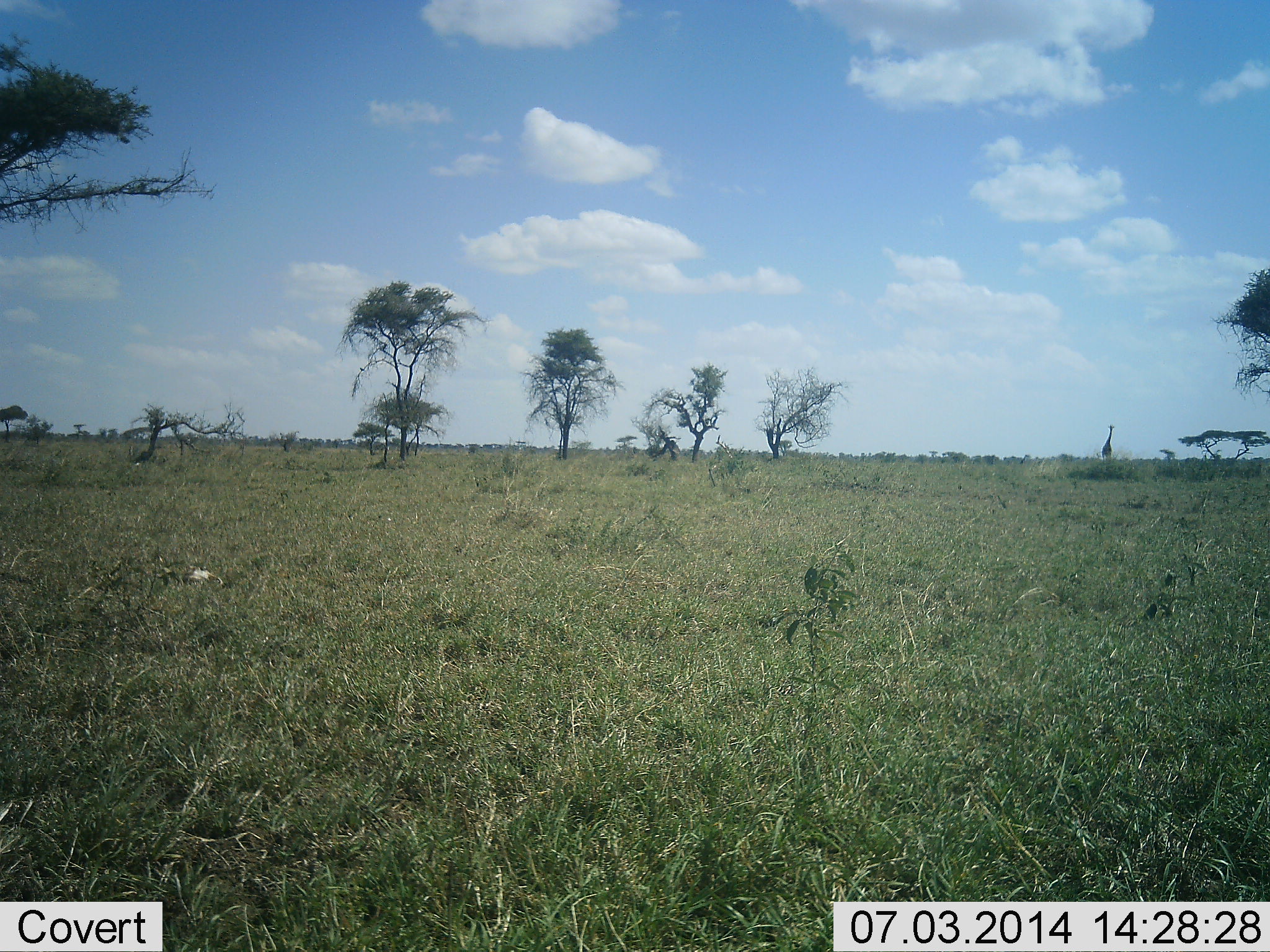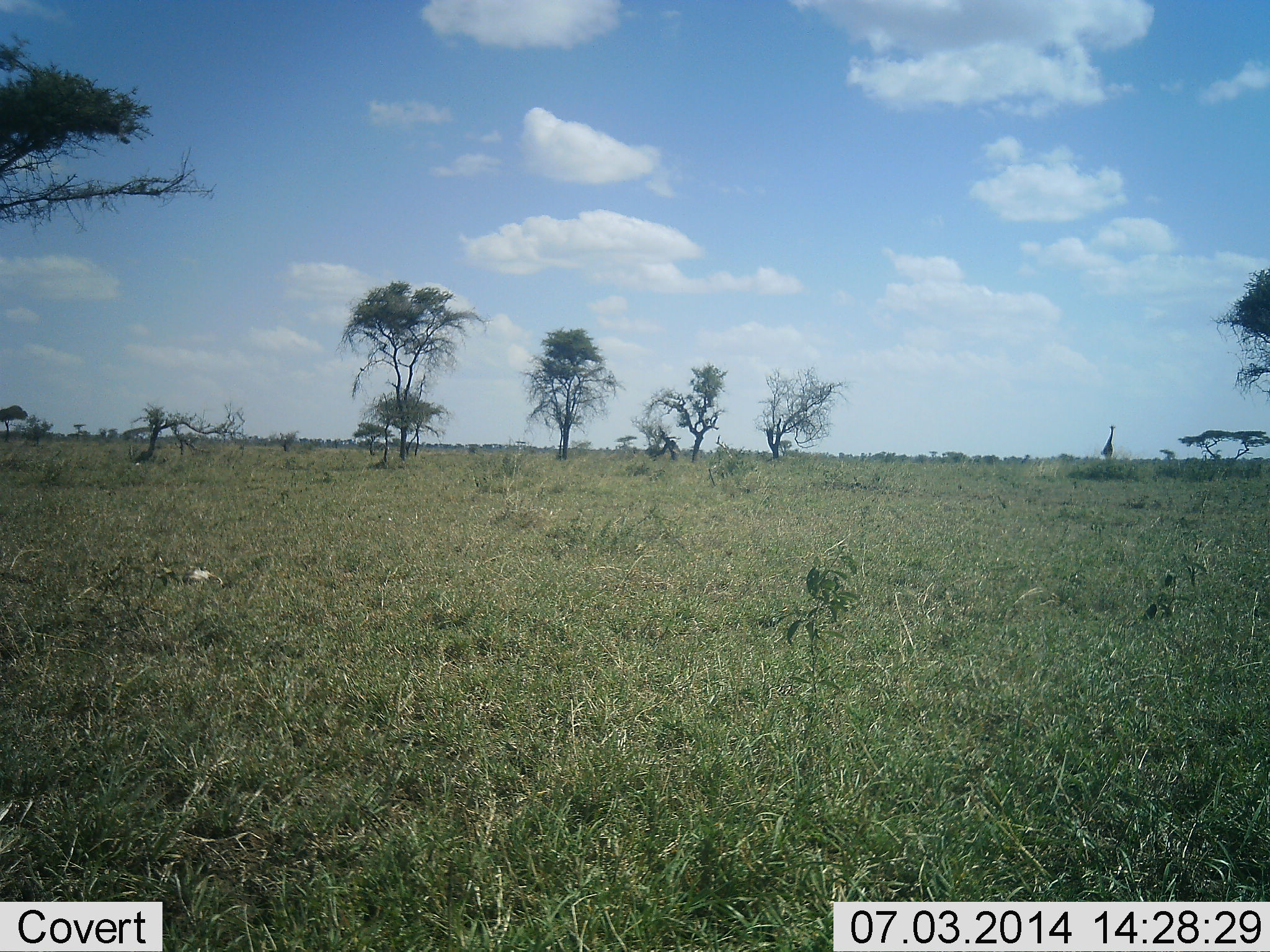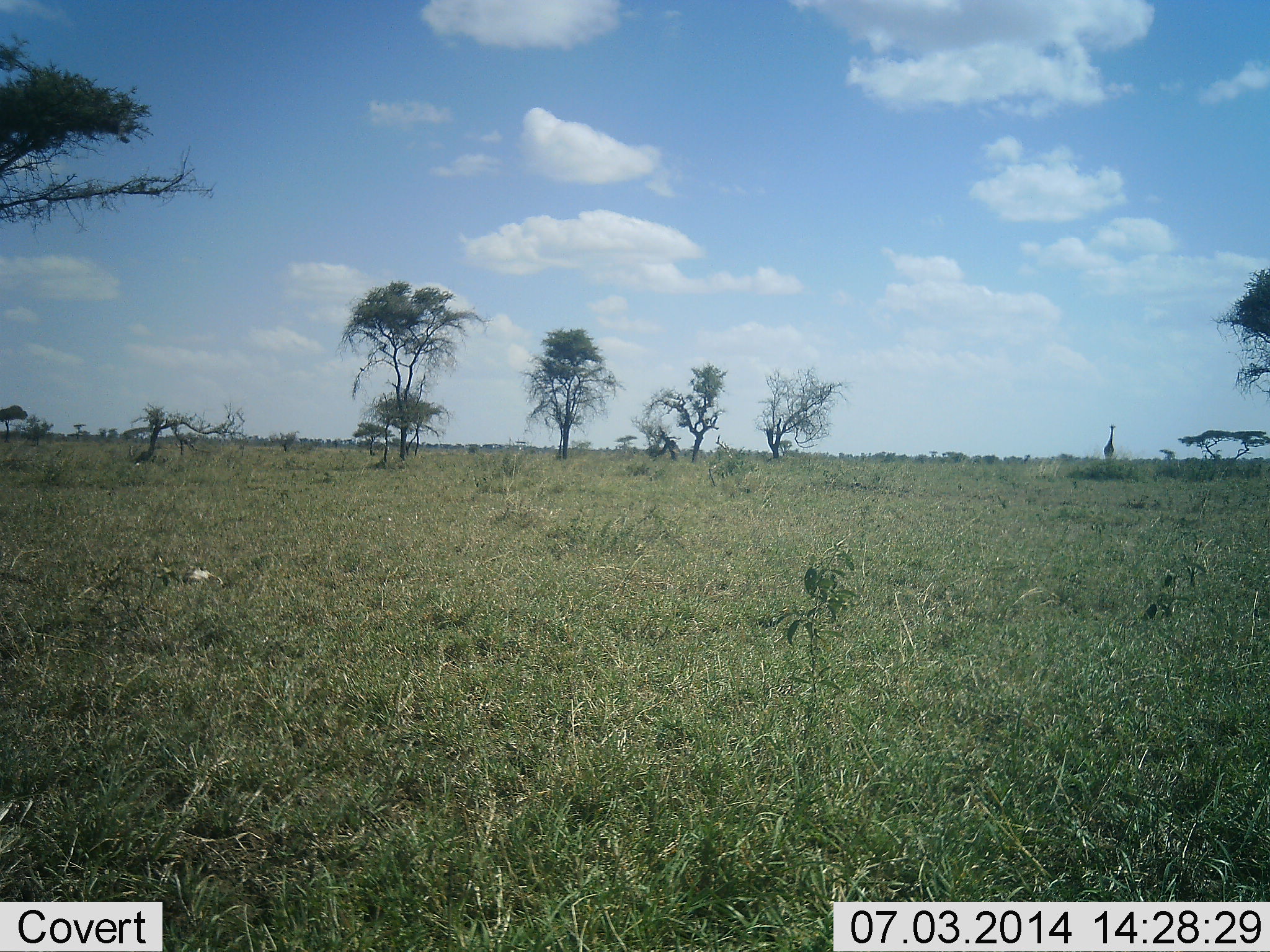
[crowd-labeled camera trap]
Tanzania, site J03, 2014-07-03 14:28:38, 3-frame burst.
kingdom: Animalia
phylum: Chordata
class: Mammalia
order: Artiodactyla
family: Giraffidae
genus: Giraffa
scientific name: Giraffa camelopardalis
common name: giraffe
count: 1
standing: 50%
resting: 0%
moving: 50%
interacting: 0%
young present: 0%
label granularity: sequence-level